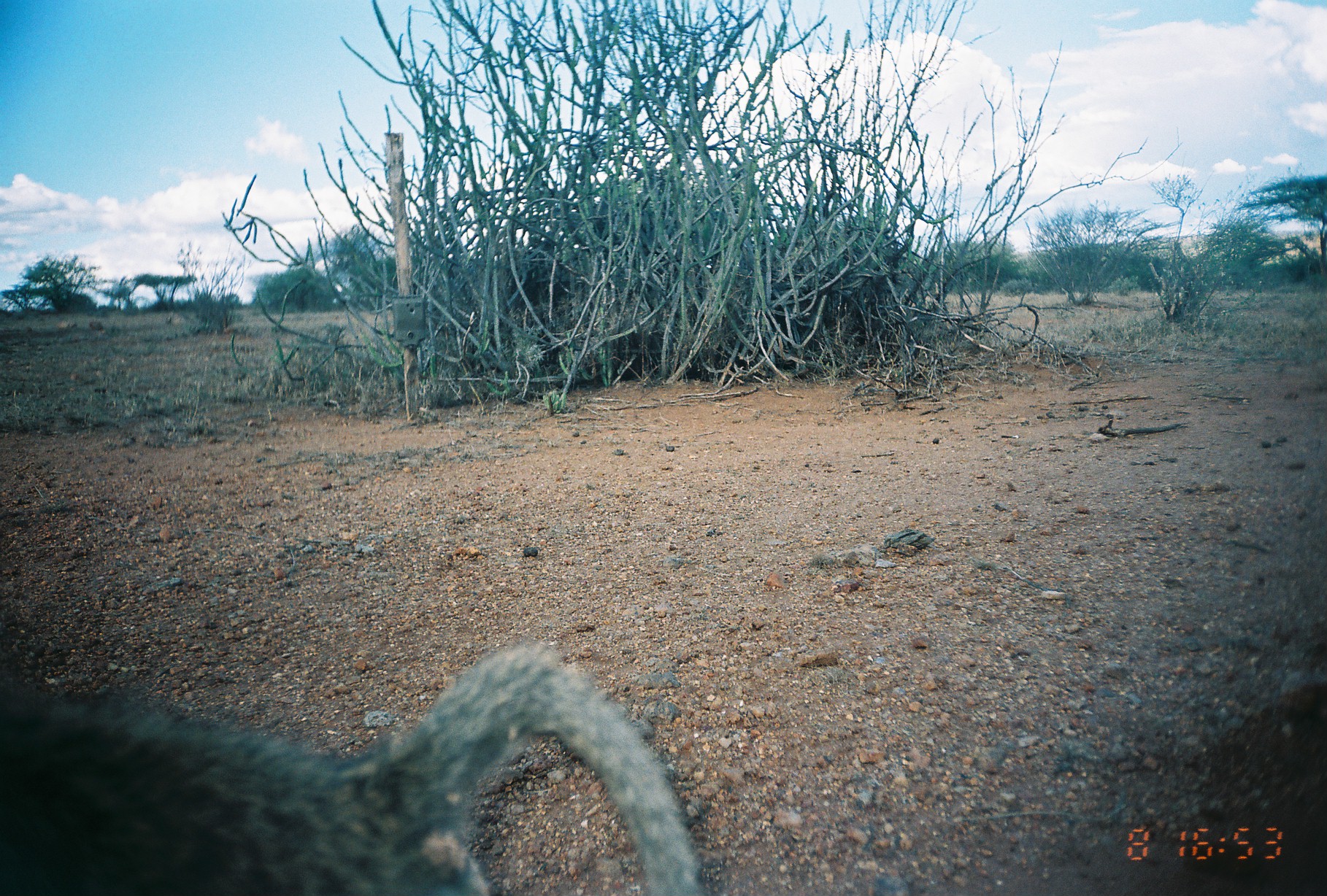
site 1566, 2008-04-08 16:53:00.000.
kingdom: Animalia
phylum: Chordata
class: Mammalia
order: Primates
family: Cercopithecidae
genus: Papio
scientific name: Papio anubis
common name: olive baboon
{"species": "Papio anubis (olive baboon)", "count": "1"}